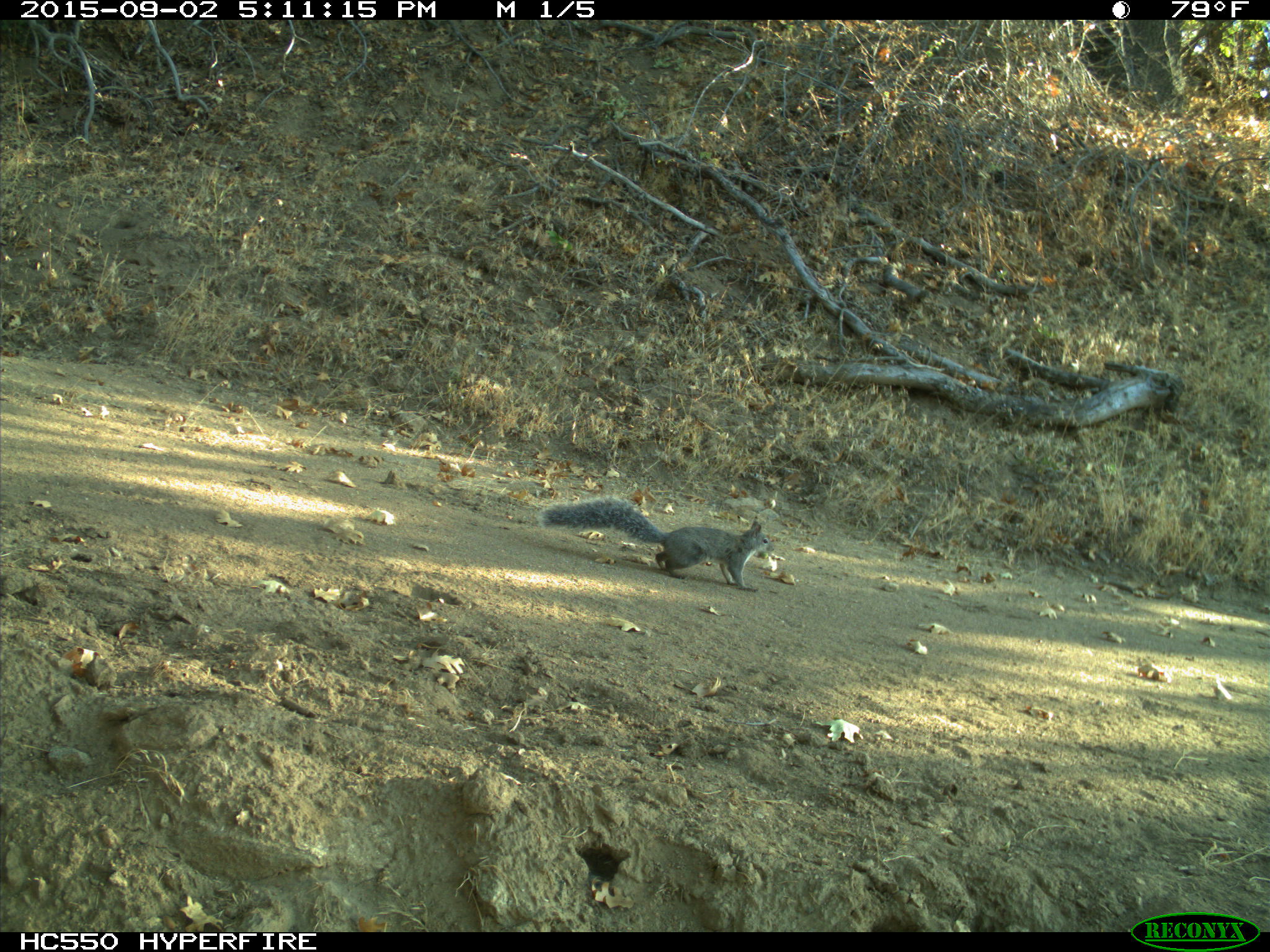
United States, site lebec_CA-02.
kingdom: Animalia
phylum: Chordata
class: Mammalia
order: Rodentia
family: Sciuridae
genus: Sciurus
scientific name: Sciurus carolinensis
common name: eastern gray squirrel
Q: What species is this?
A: Sciurus carolinensis (eastern gray squirrel).